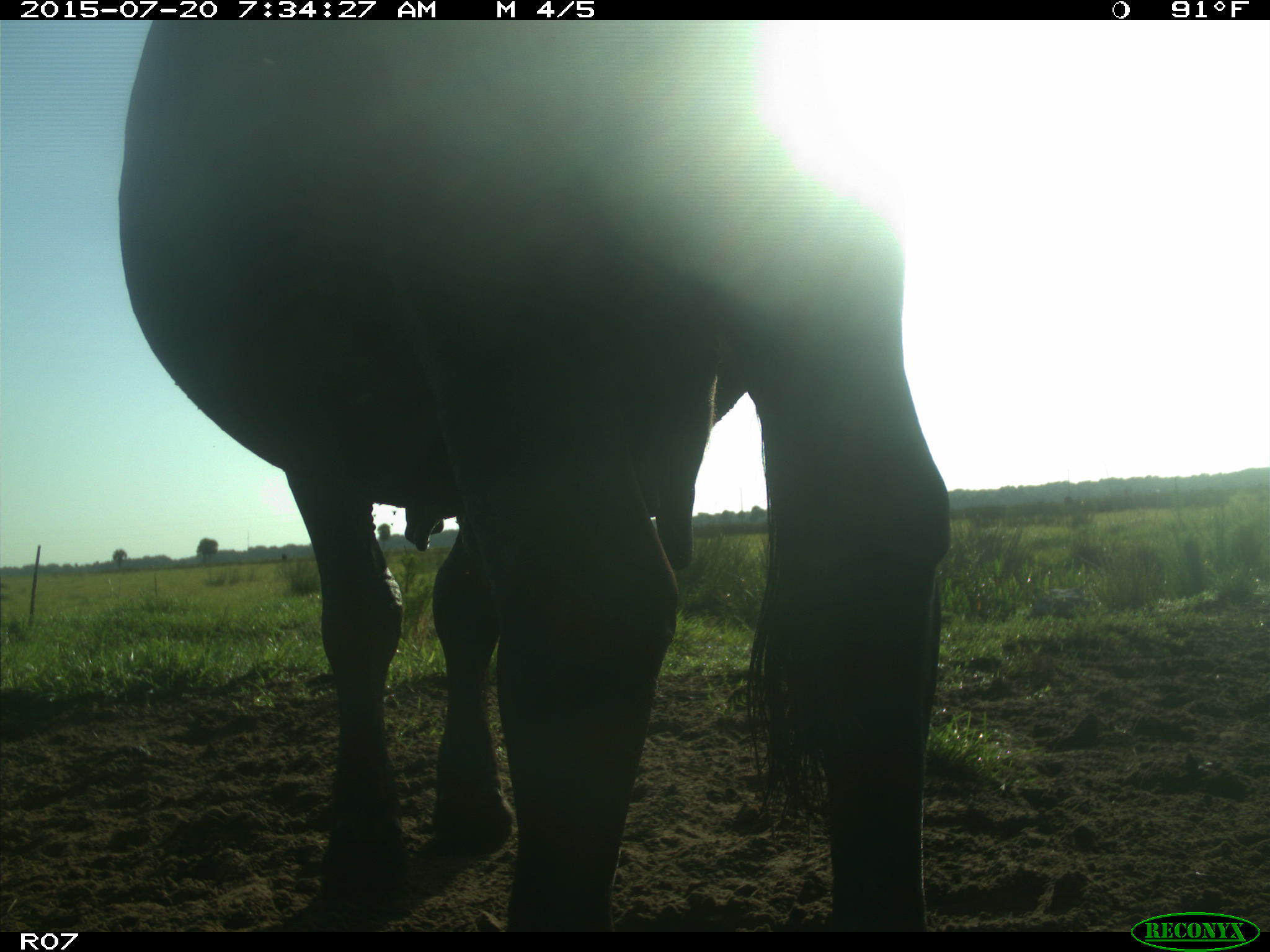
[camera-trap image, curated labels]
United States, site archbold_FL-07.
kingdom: Animalia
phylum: Chordata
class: Mammalia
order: Artiodactyla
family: Bovidae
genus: Bos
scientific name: Bos taurus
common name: domestic cow